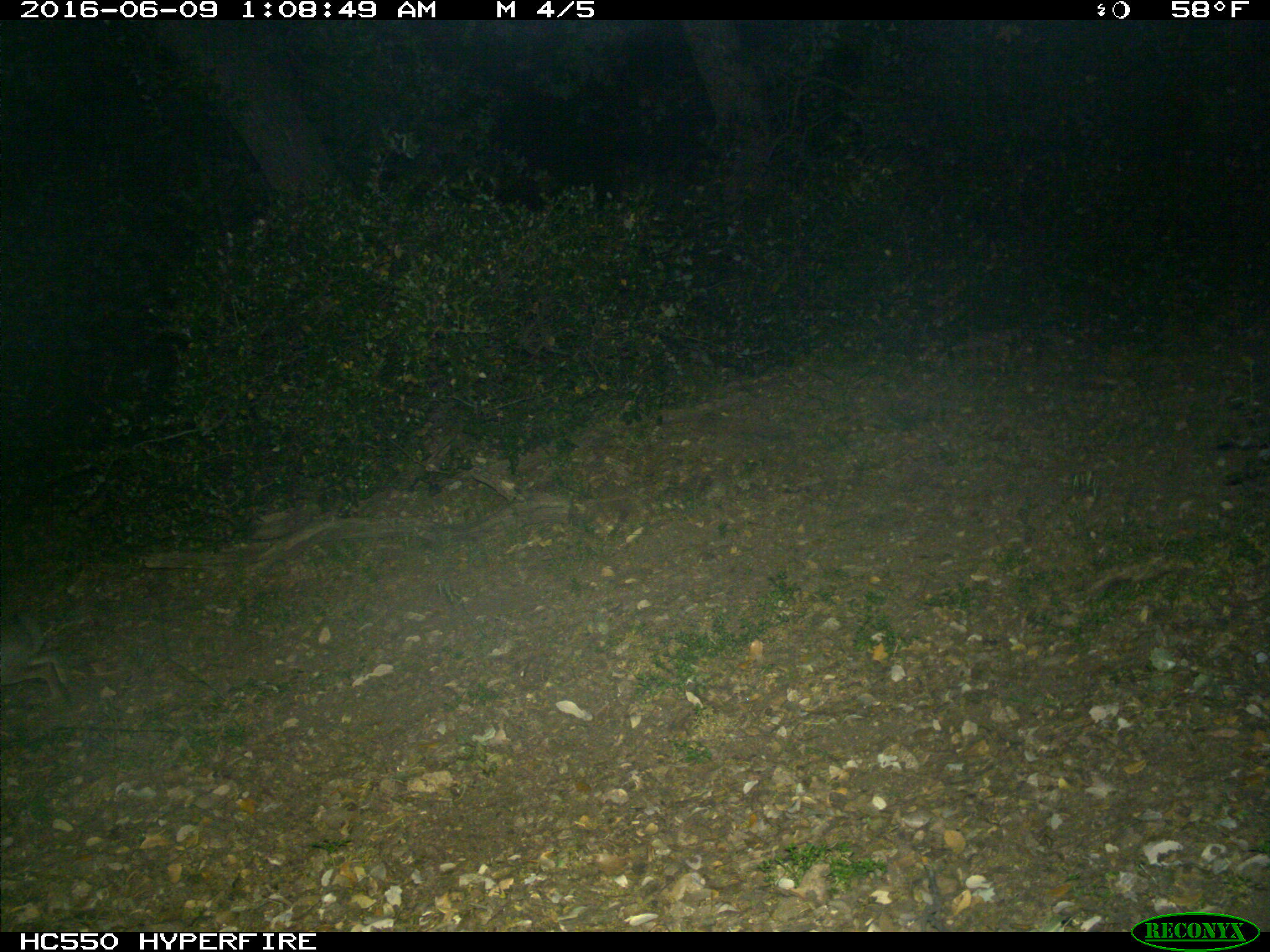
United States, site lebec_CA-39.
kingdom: Animalia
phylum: Chordata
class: Mammalia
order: Lagomorpha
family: Leporidae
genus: Lepus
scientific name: Lepus californicus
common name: black-tailed jackrabbit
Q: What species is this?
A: Lepus californicus (black-tailed jackrabbit).